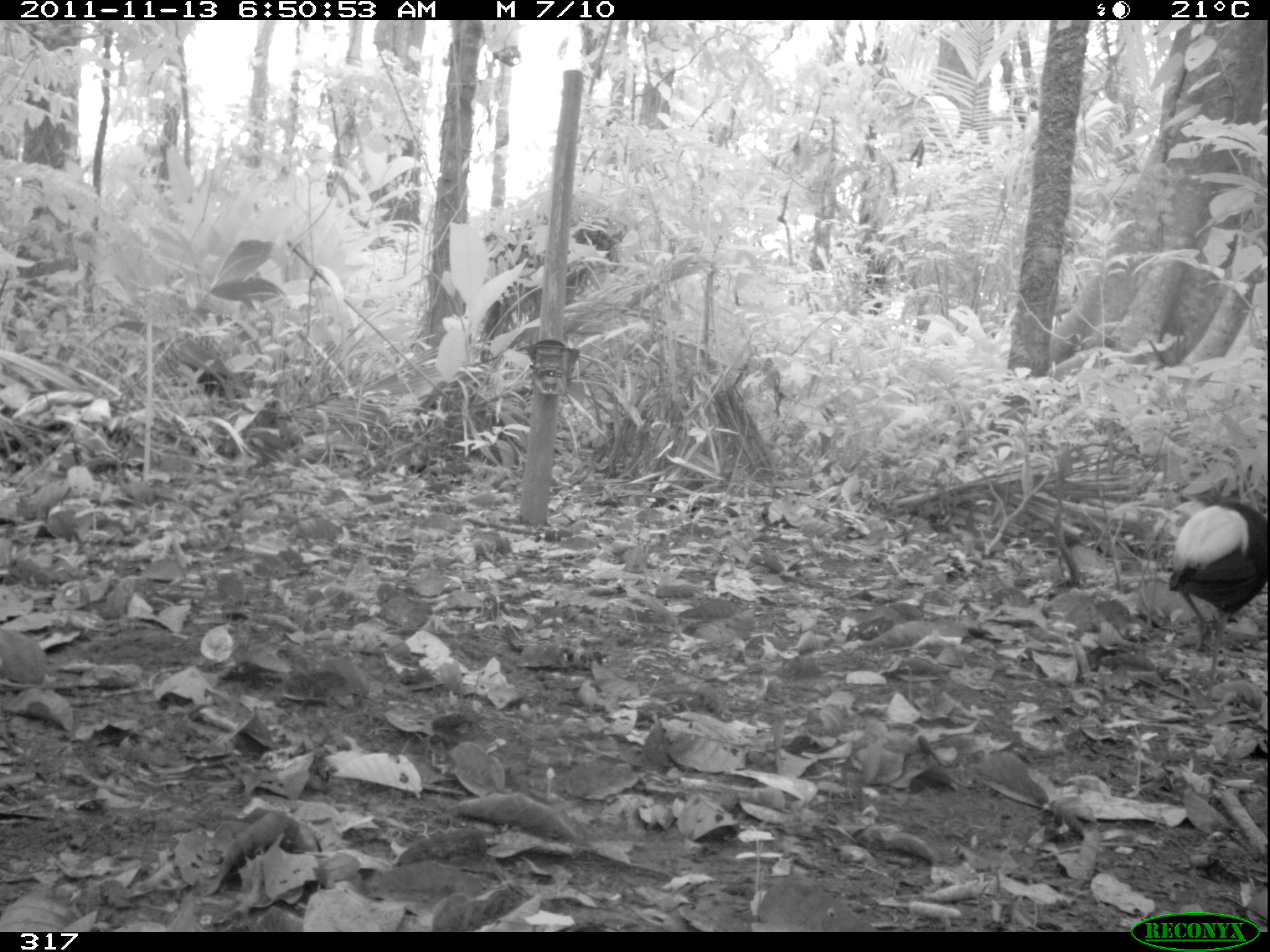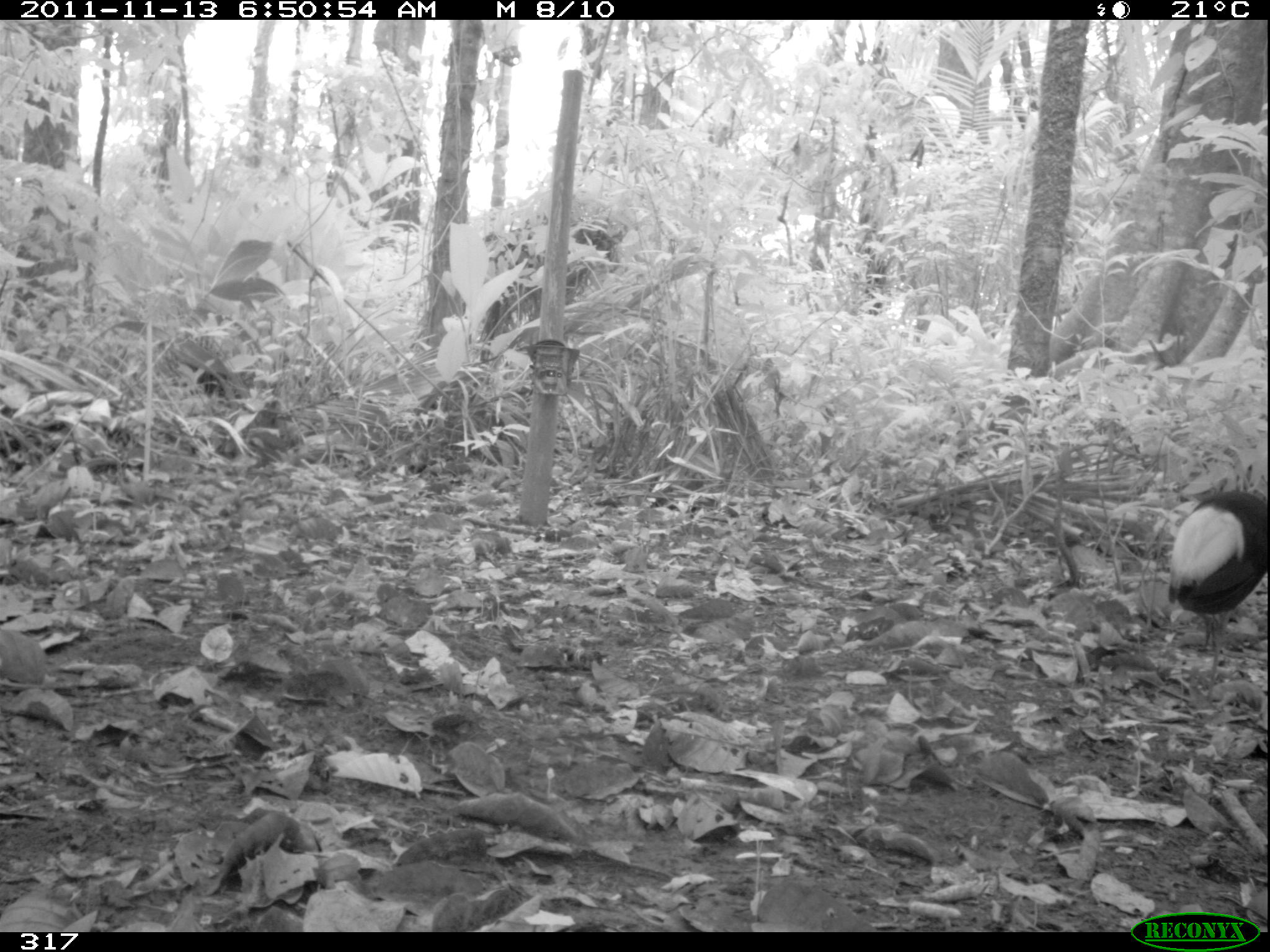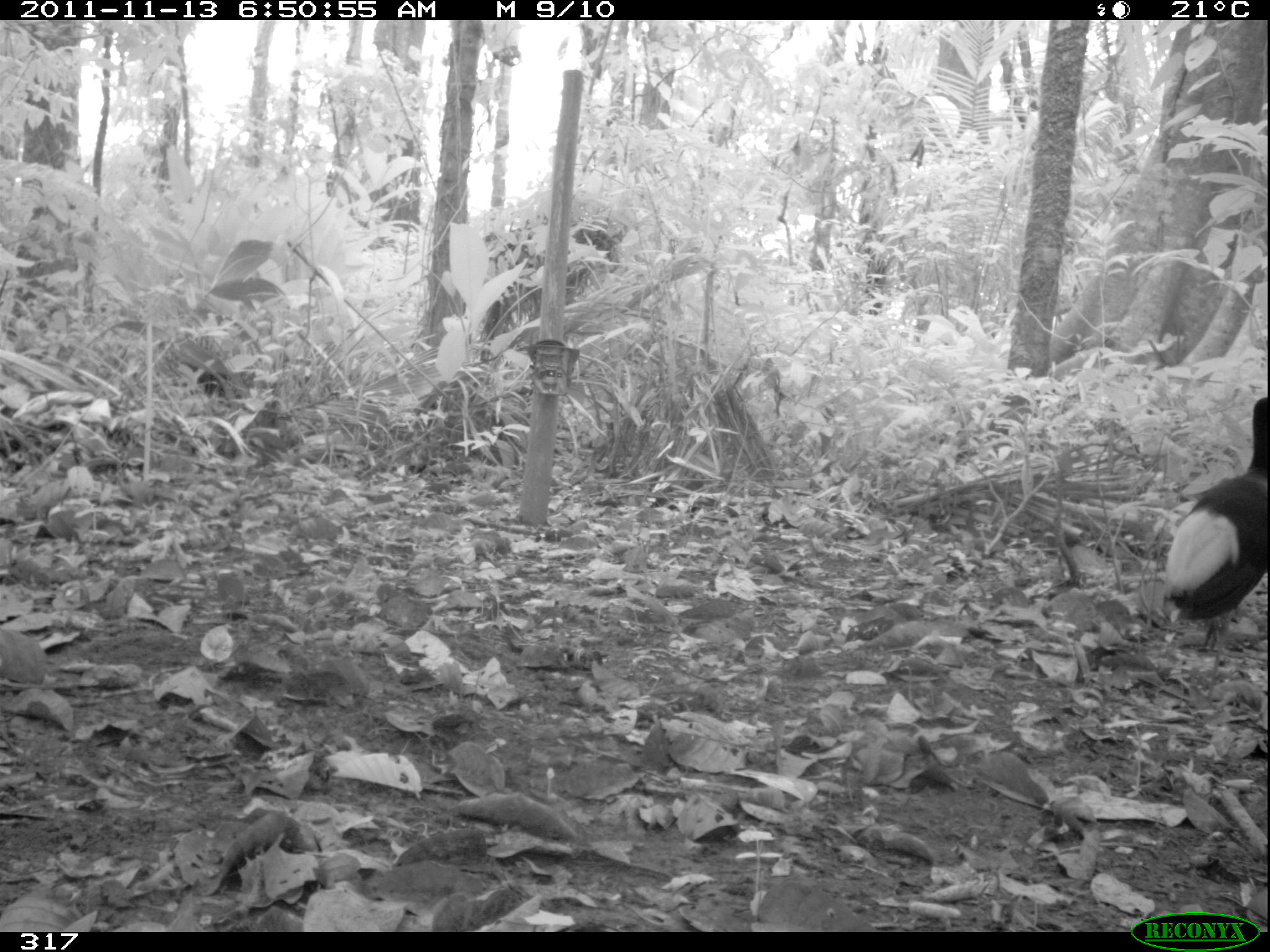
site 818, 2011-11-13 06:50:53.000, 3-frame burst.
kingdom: Animalia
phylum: Chordata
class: Aves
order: Gruiformes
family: Psophiidae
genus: Psophia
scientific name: Psophia leucoptera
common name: pale-winged trumpeter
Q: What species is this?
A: Psophia leucoptera (pale-winged trumpeter).